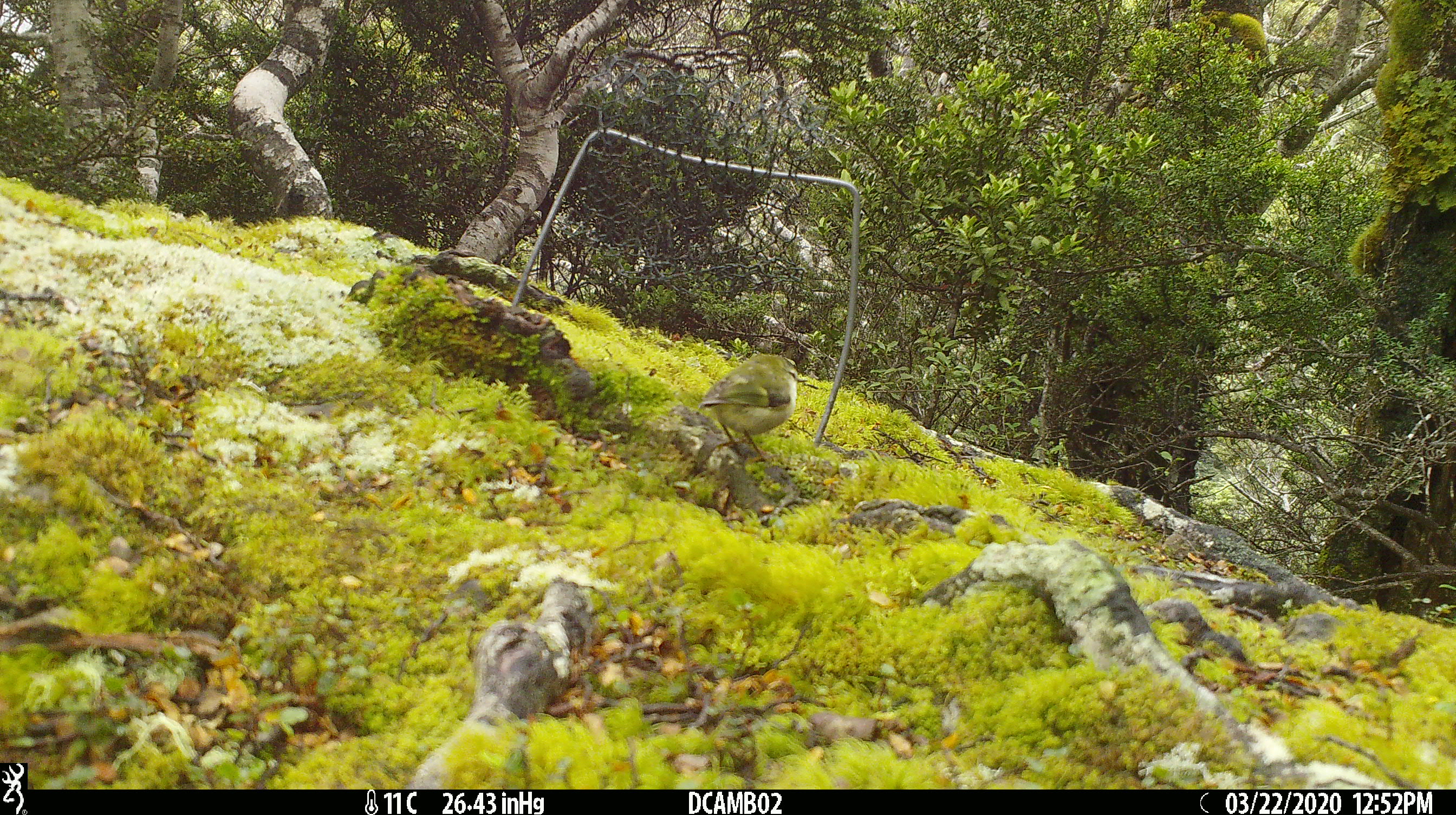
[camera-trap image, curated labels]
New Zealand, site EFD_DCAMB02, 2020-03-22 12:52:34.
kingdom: Animalia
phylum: Chordata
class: Aves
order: Passeriformes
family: Acanthisittidae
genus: Acanthisitta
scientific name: Acanthisitta chloris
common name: rifleman